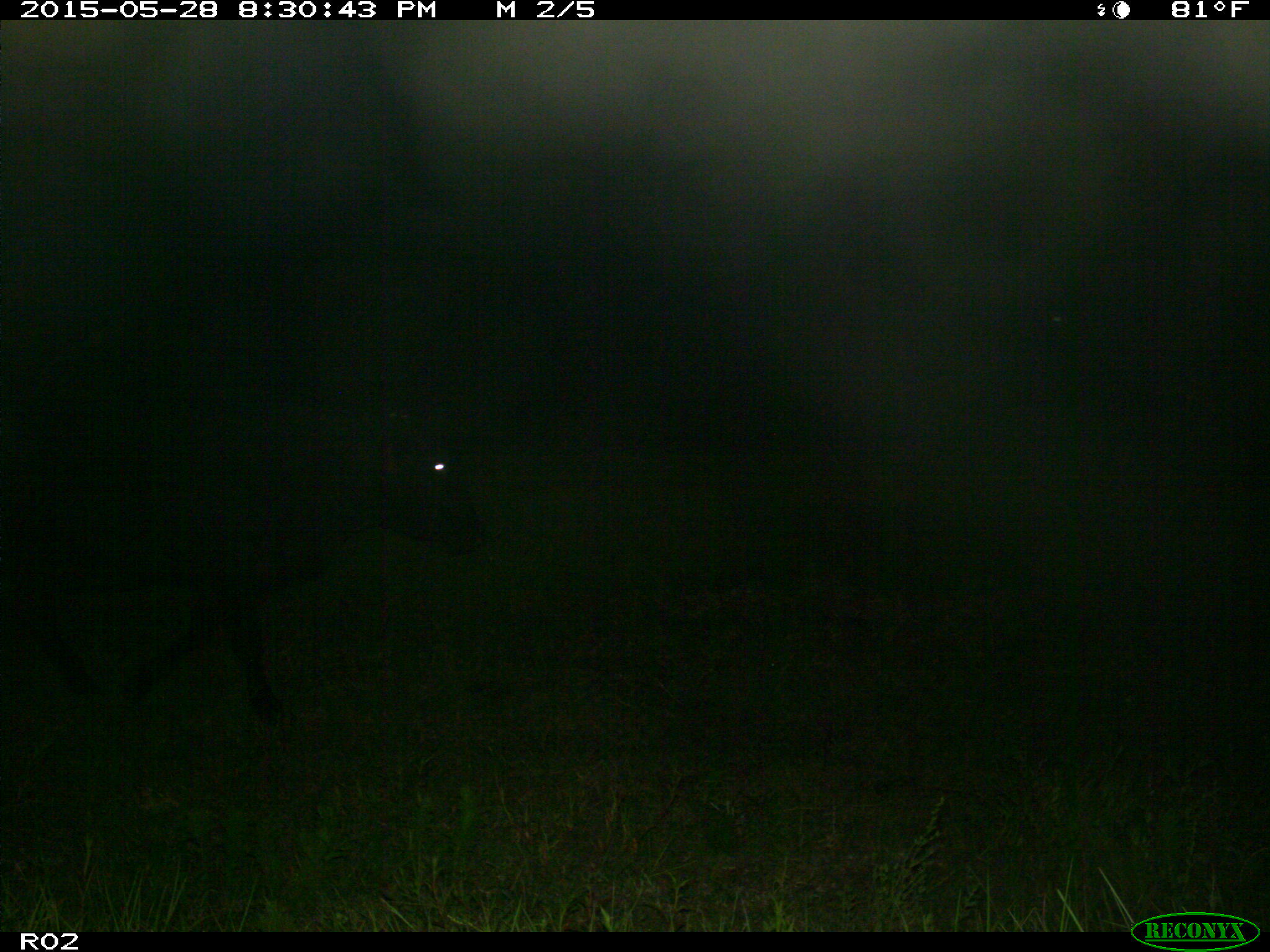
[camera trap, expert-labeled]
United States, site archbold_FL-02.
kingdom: Animalia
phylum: Chordata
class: Mammalia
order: Artiodactyla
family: Bovidae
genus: Bos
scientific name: Bos taurus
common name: domestic cow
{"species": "Bos taurus (domestic cow)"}